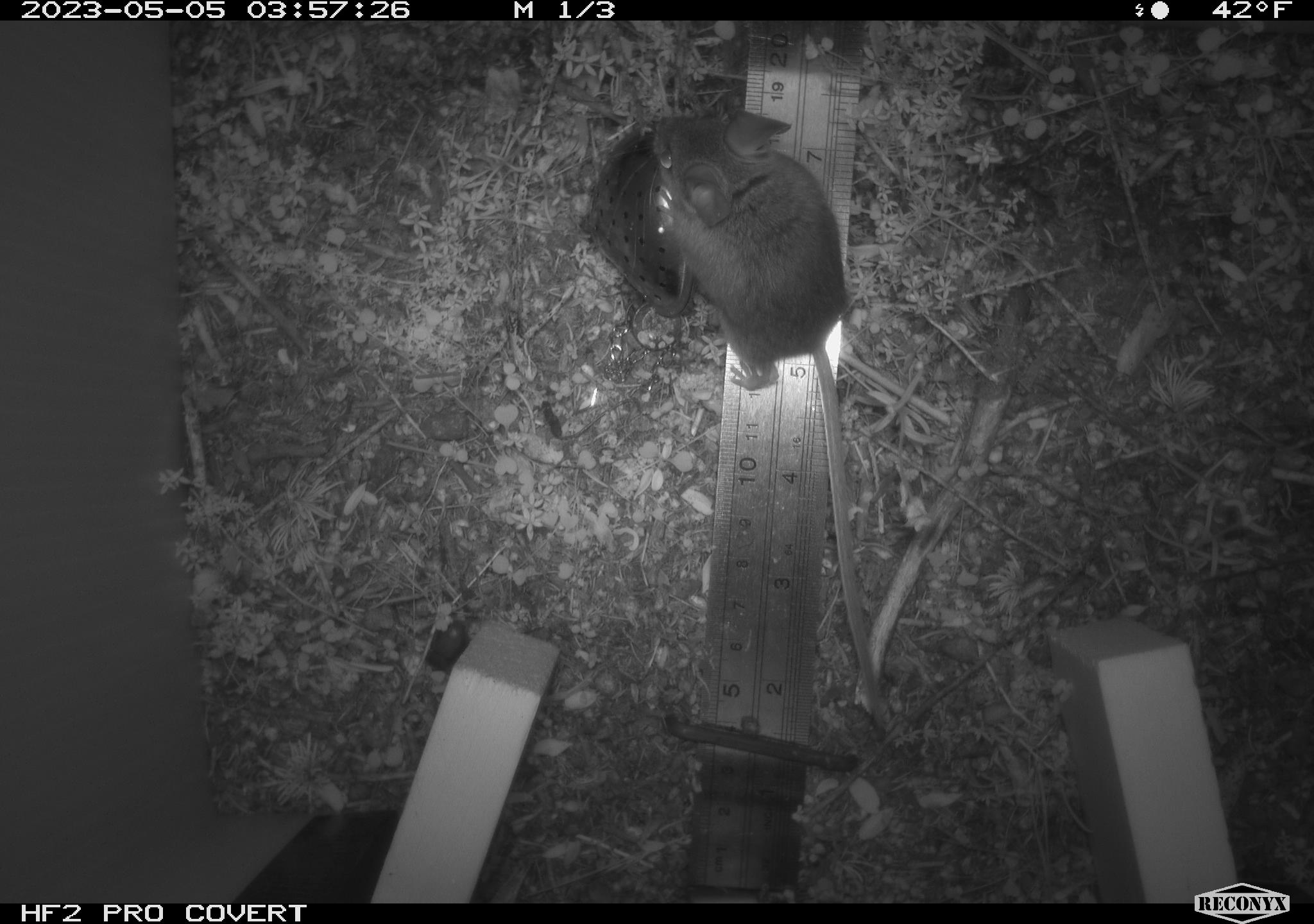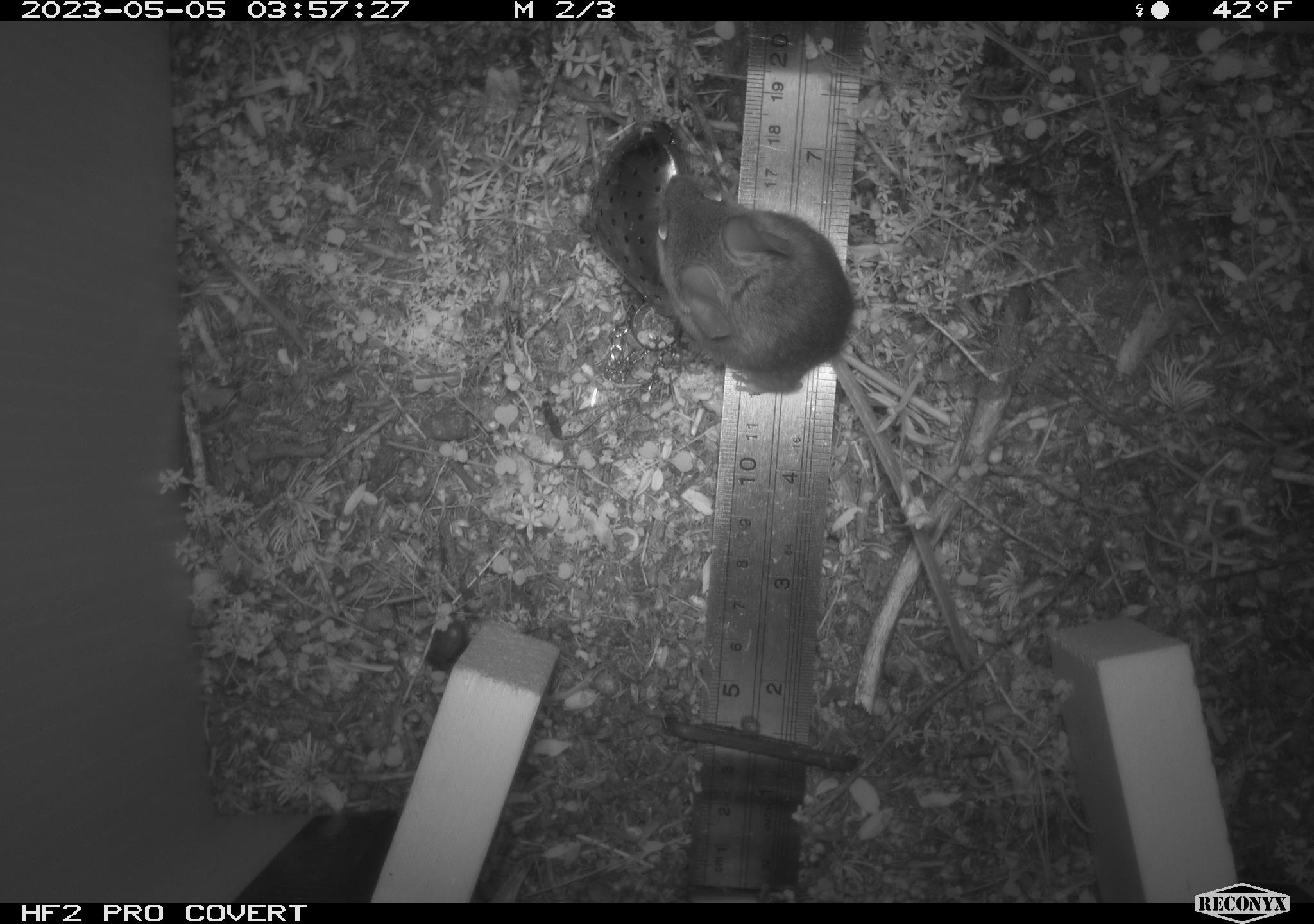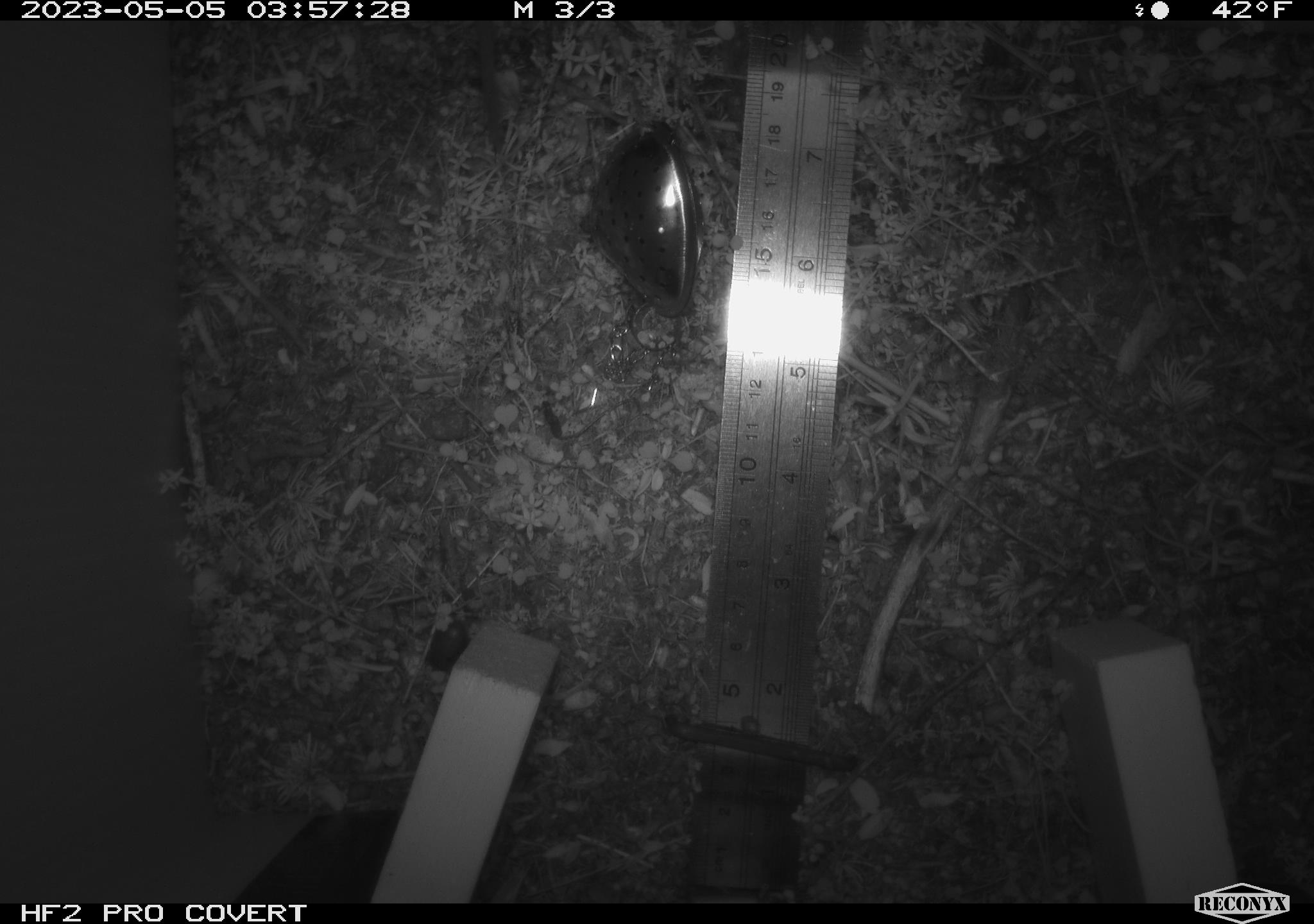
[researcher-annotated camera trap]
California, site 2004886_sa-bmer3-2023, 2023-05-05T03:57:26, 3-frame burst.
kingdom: Animalia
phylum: Chordata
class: Mammalia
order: Rodentia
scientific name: Rodentia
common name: mouse species